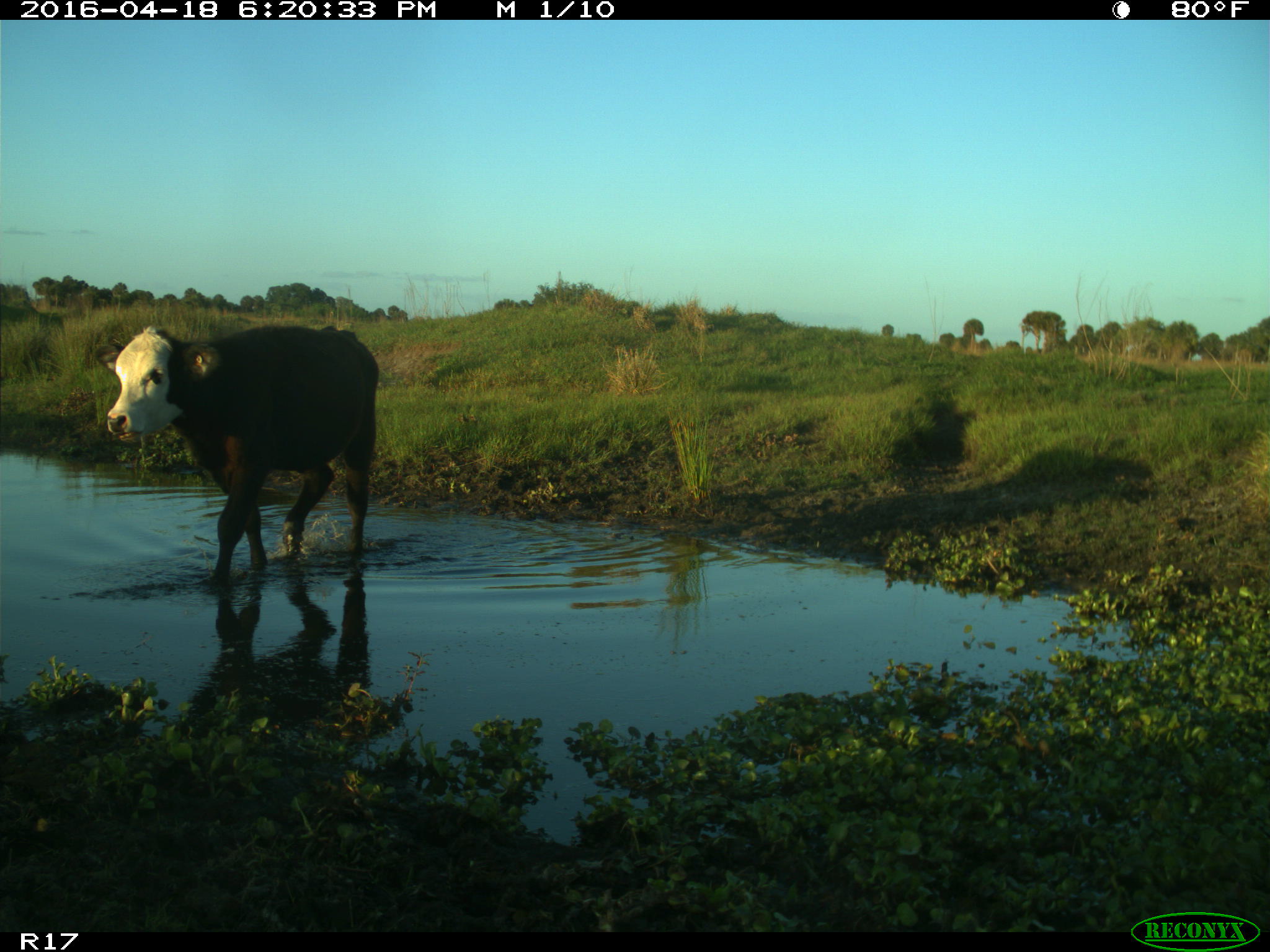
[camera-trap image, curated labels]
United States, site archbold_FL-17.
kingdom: Animalia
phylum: Chordata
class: Mammalia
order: Artiodactyla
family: Bovidae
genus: Bos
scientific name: Bos taurus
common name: domestic cow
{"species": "Bos taurus (domestic cow)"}